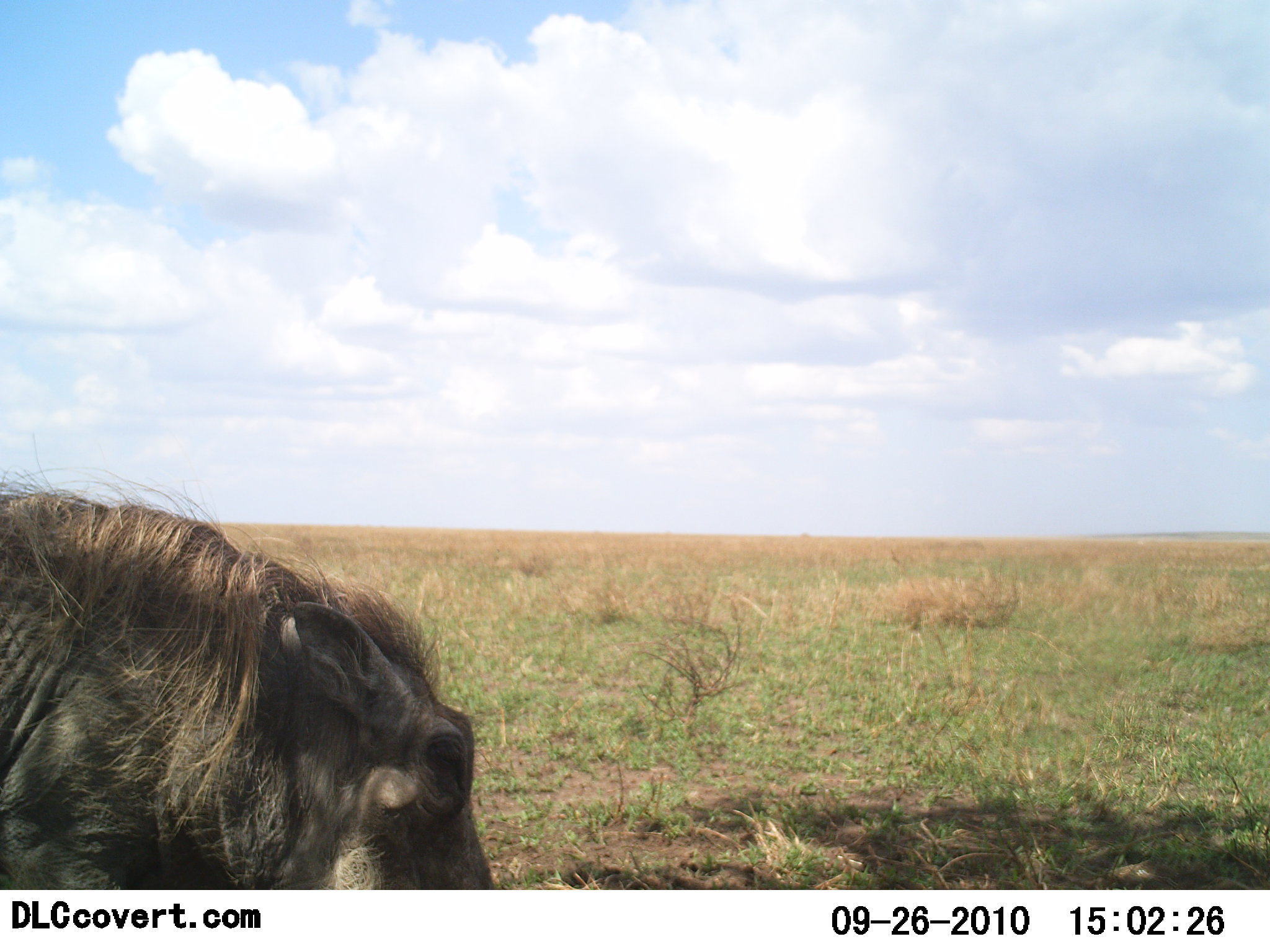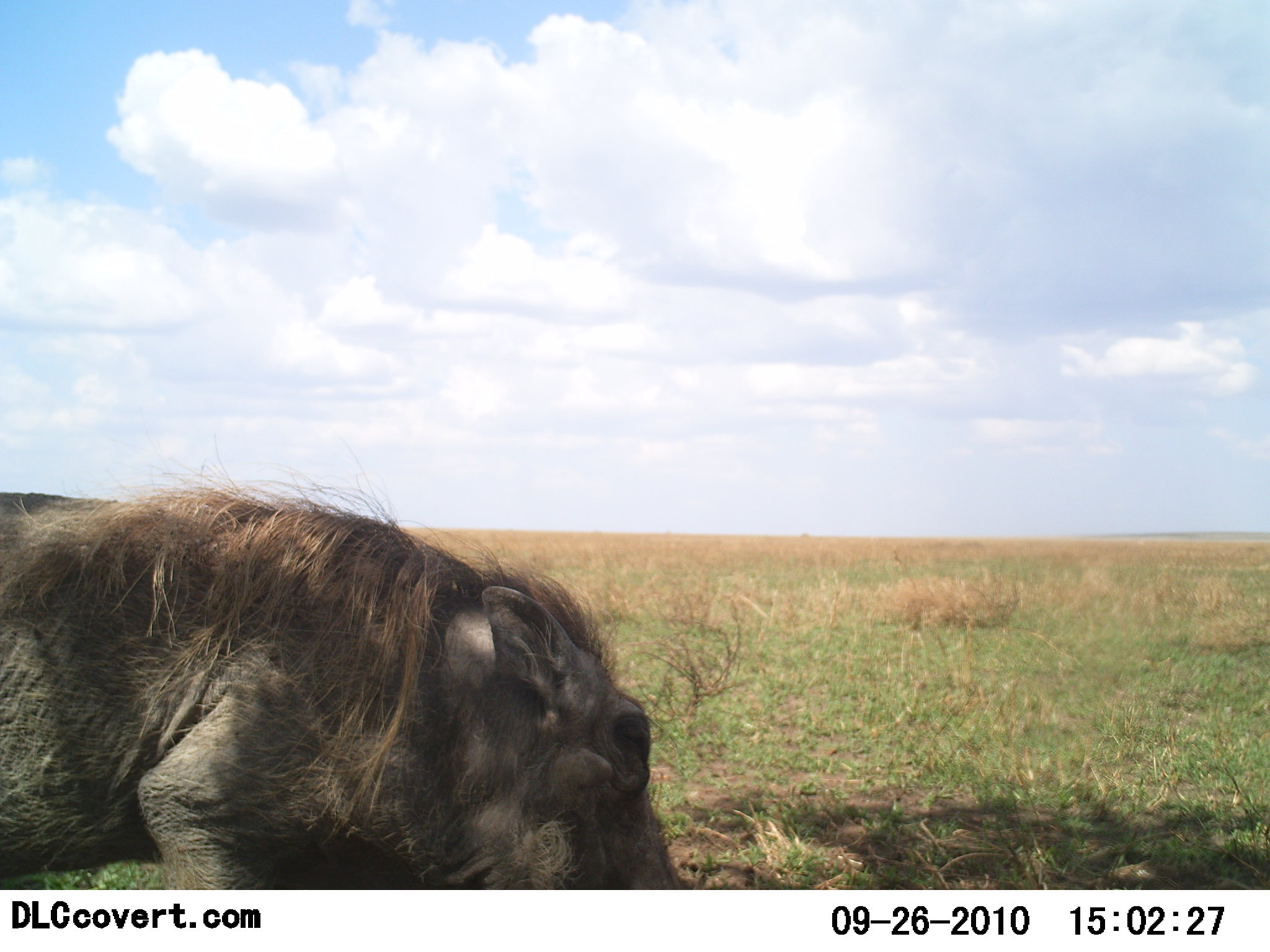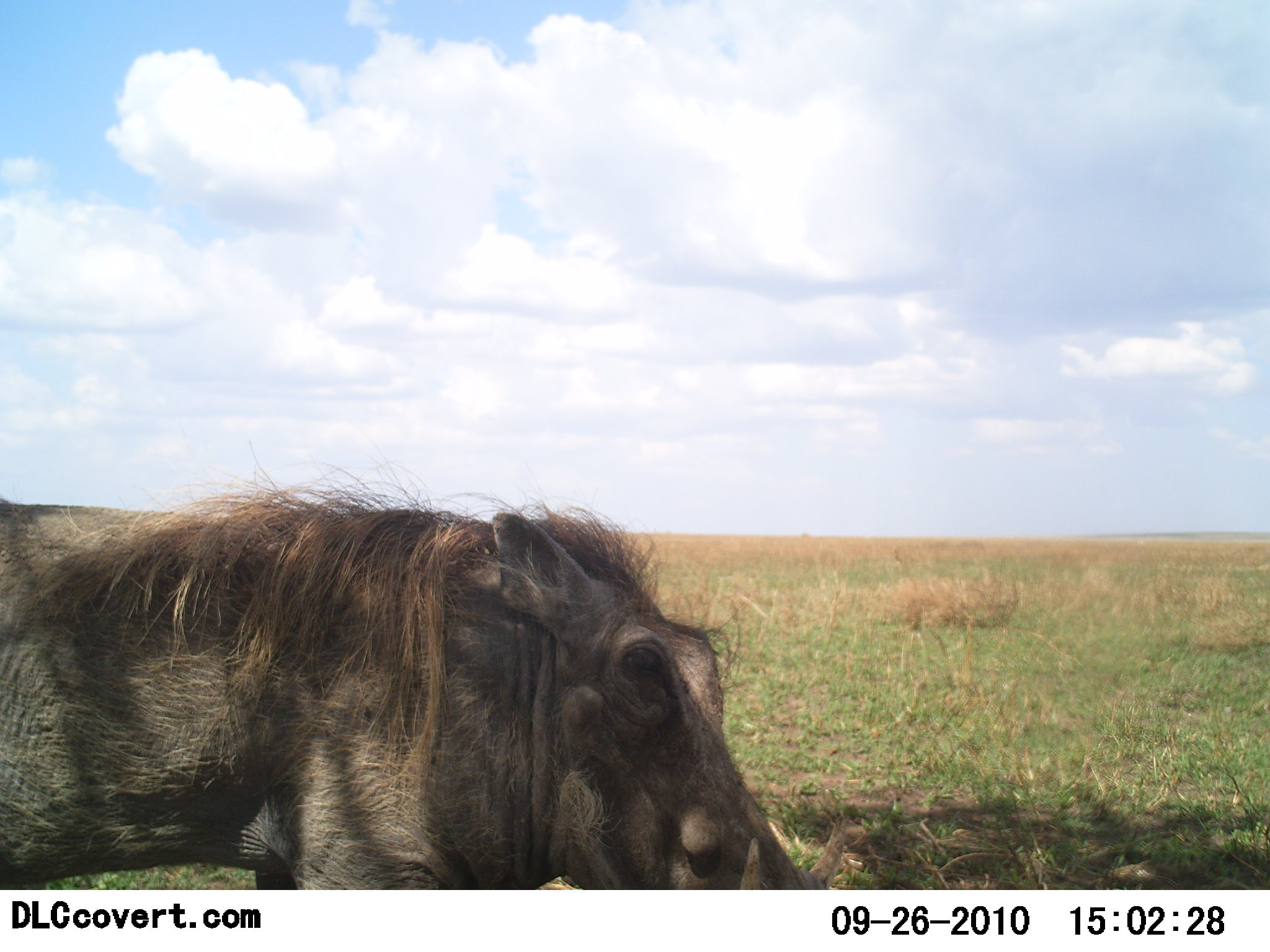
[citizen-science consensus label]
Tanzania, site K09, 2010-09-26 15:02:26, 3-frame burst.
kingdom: Animalia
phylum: Chordata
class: Mammalia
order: Artiodactyla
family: Suidae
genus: Phacochoerus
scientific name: Phacochoerus africanus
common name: warthog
Warthog (Phacochoerus africanus), count 1. Behavior (volunteer vote fractions): standing 7%, resting 7%, moving 86%, interacting 0%. Young present (vote fraction): 0%. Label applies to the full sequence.